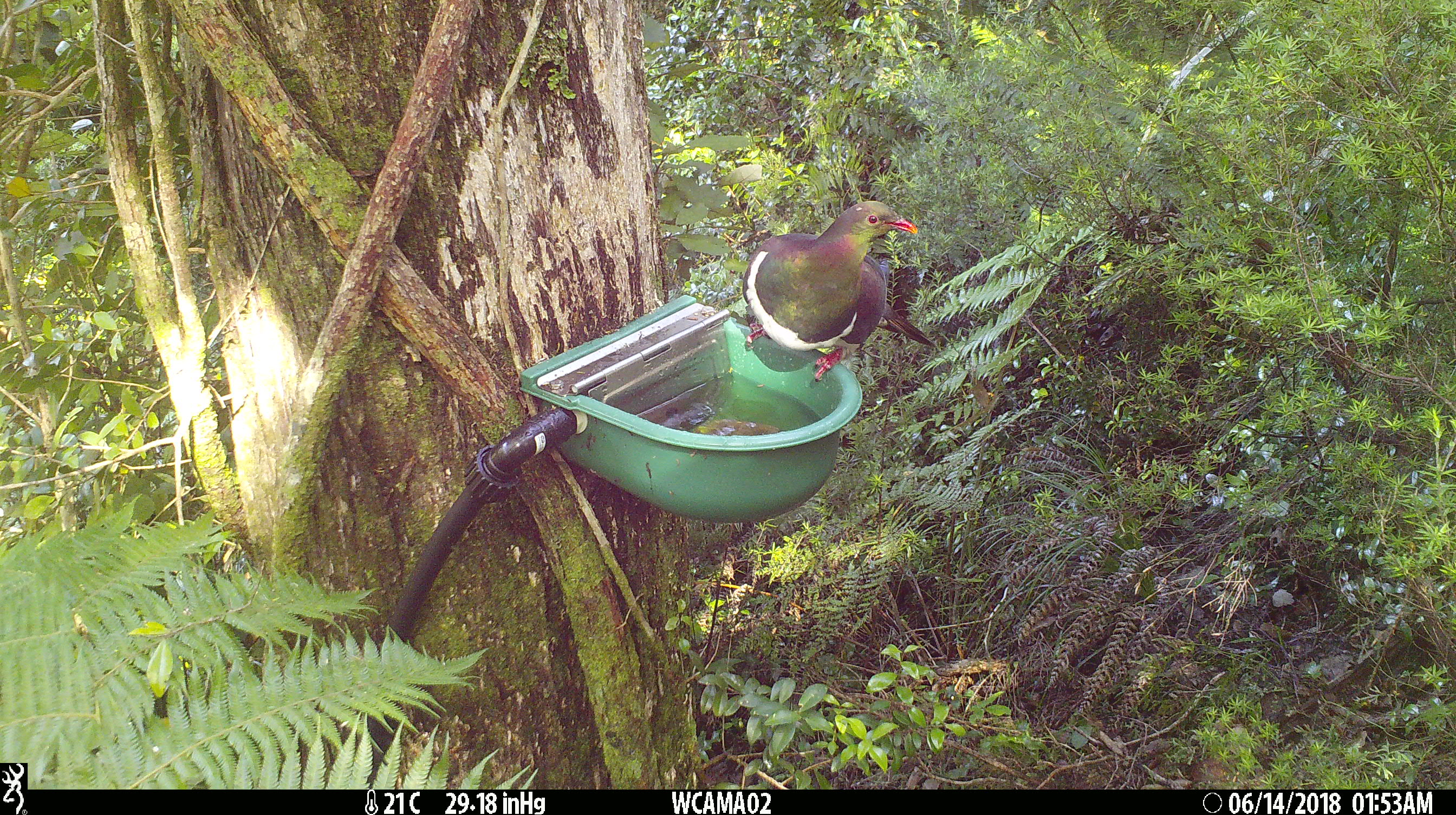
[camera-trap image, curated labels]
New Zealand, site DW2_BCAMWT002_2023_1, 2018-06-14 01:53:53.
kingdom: Animalia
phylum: Chordata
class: Aves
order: Columbiformes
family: Columbidae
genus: Hemiphaga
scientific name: Hemiphaga novaeseelandiae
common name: new zealand pigeon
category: kereru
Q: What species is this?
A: Kereru (new zealand pigeon) (Hemiphaga novaeseelandiae).